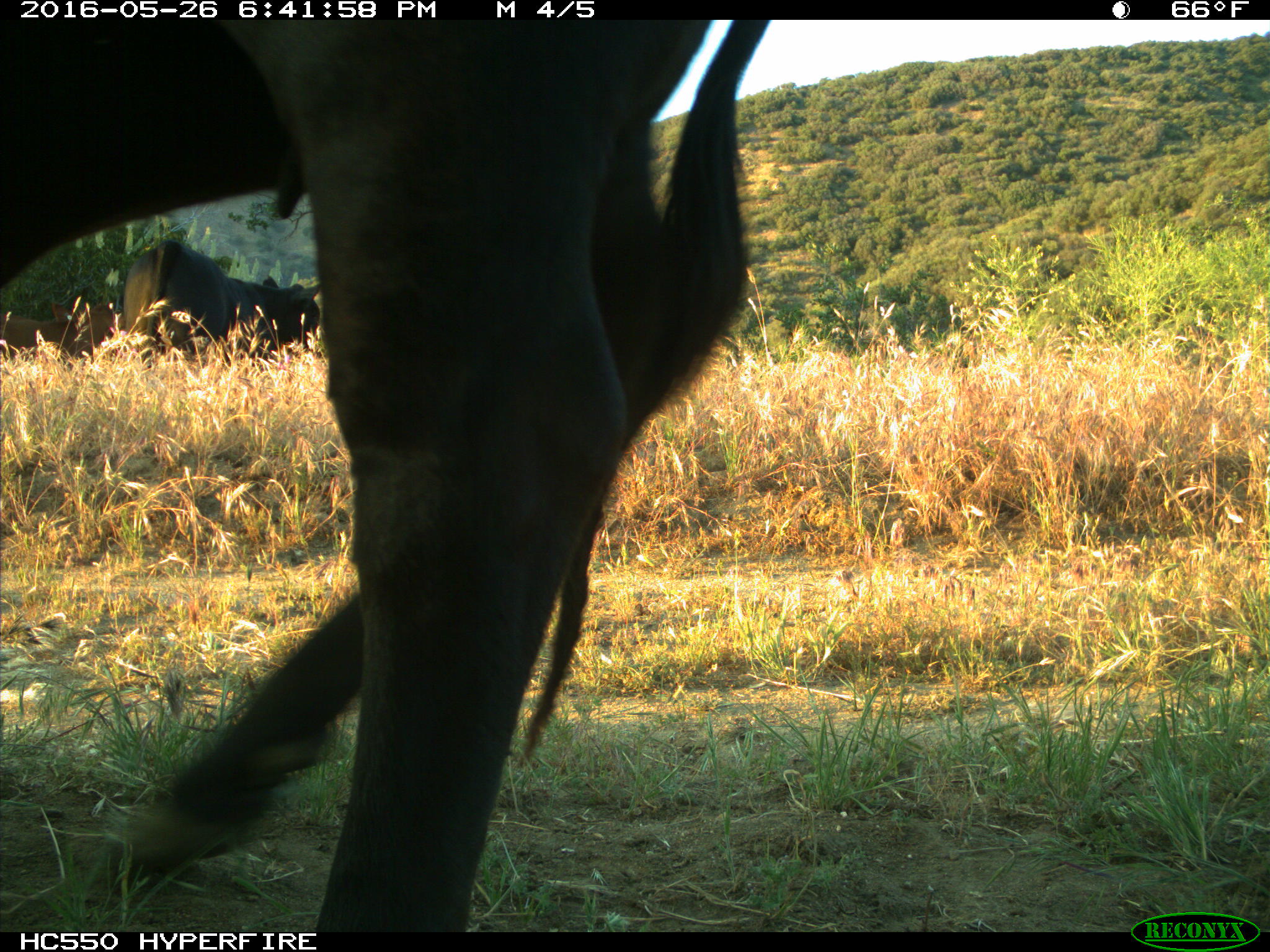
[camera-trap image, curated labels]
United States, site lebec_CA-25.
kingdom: Animalia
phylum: Chordata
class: Mammalia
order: Artiodactyla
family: Bovidae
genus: Bos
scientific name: Bos taurus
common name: domestic cow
Bos taurus (domestic cow).